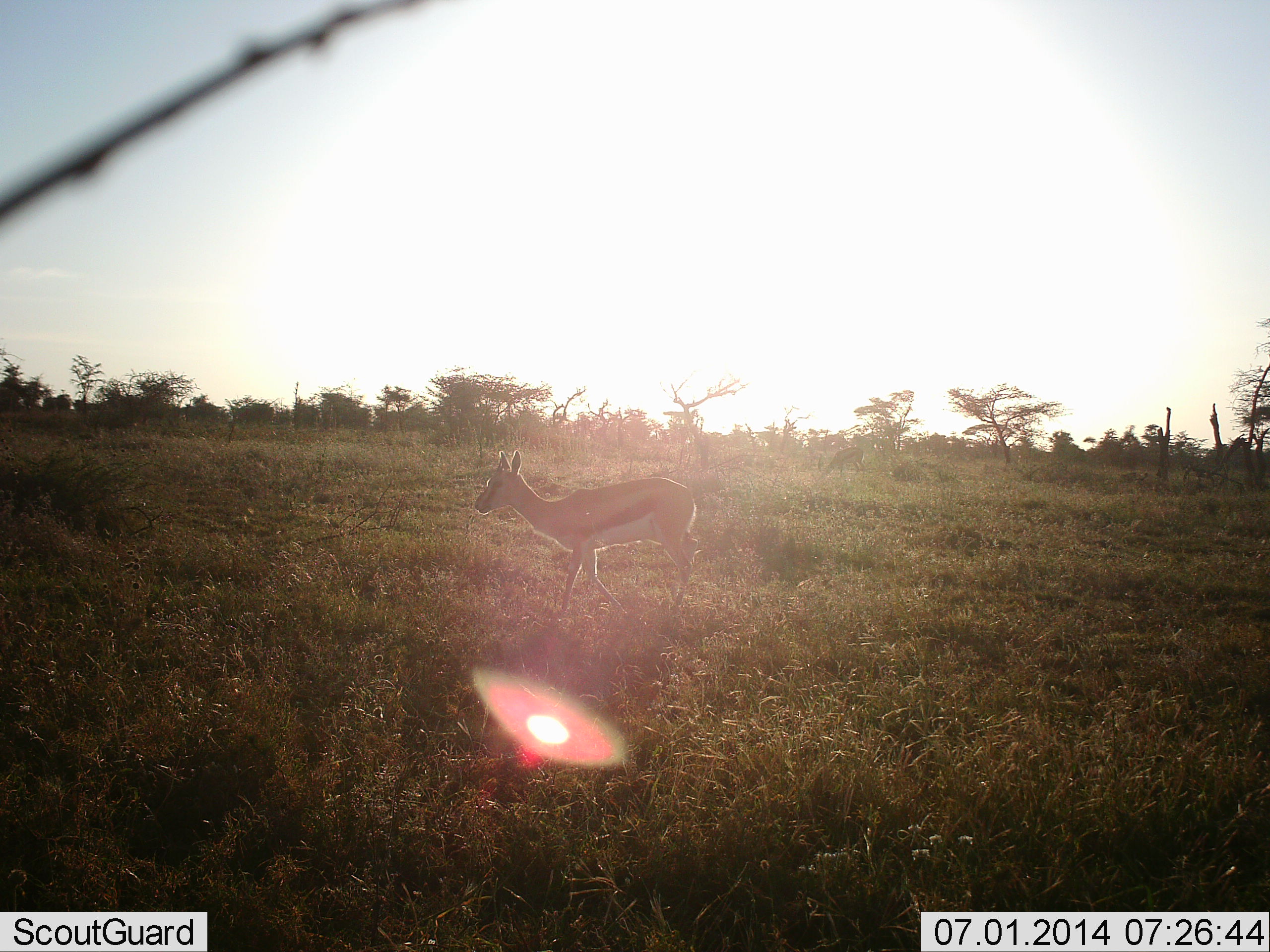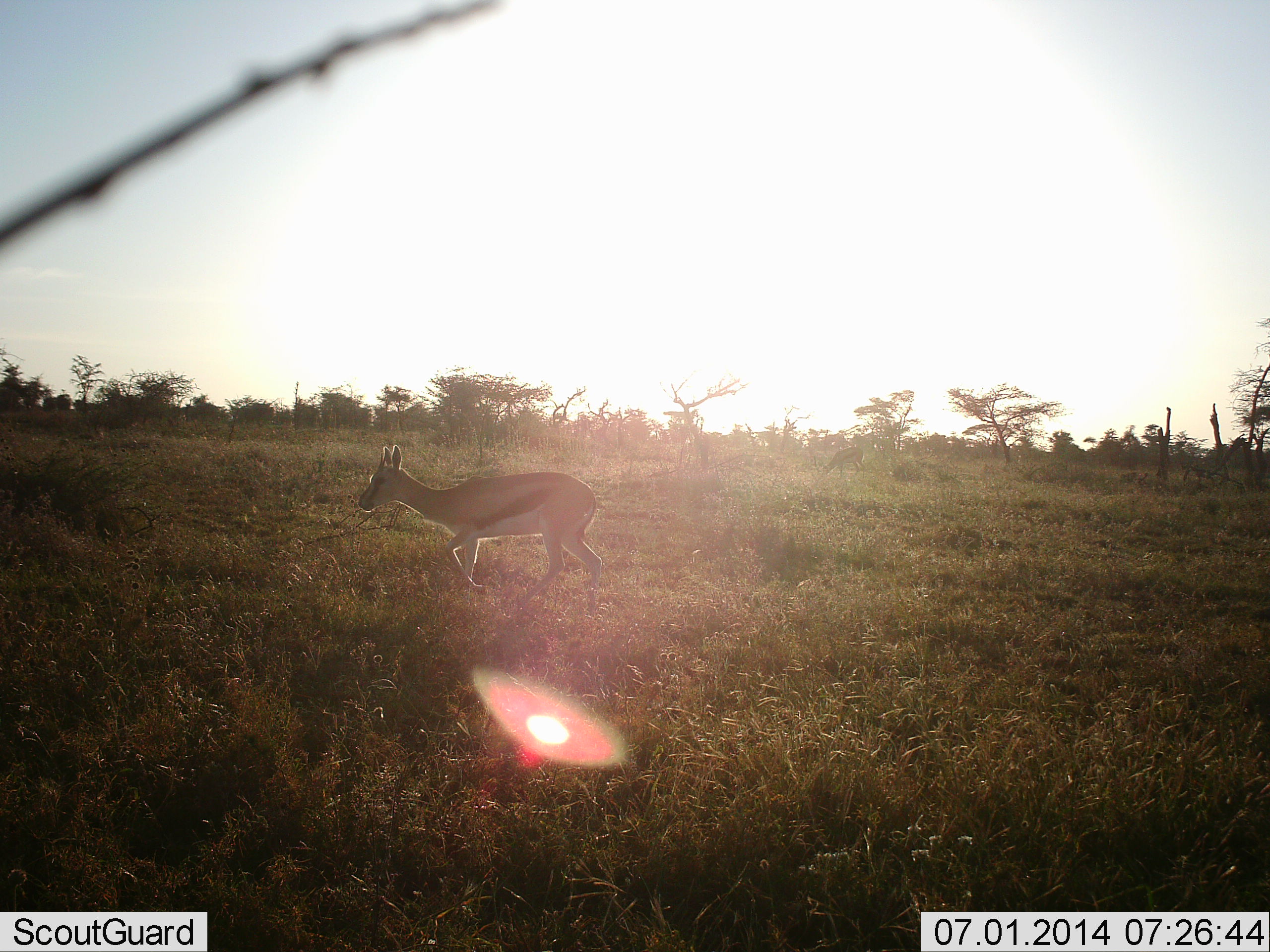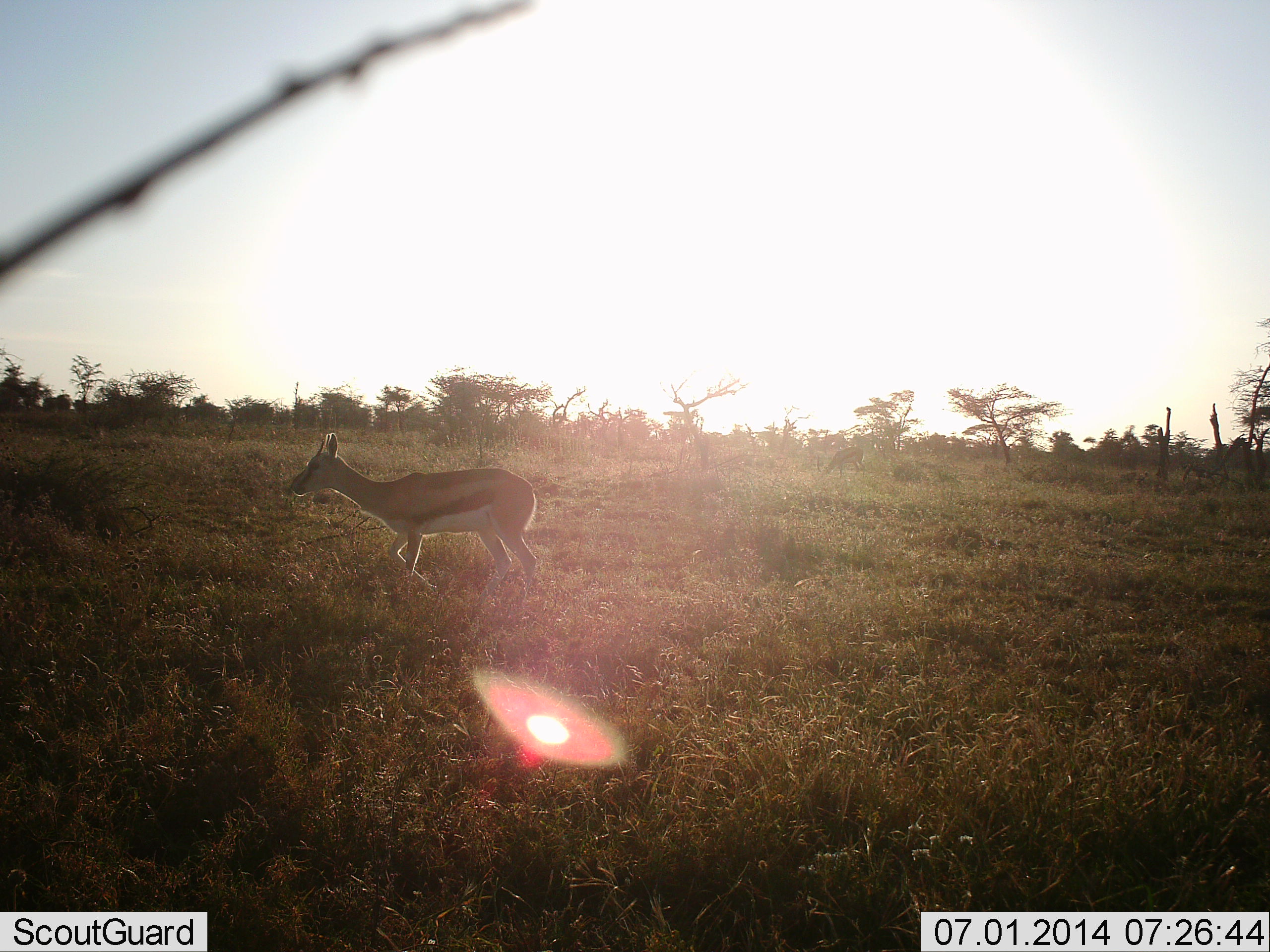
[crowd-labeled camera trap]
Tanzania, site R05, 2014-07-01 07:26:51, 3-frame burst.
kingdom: Animalia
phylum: Chordata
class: Mammalia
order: Artiodactyla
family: Bovidae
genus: Eudorcas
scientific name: Eudorcas thomsonii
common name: thomson's gazelle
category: gazellethomsons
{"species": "gazellethomsons (thomson's gazelle) (Eudorcas thomsonii)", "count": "1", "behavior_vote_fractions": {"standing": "0%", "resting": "0%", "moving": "100%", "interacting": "0%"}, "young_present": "0%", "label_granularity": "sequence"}